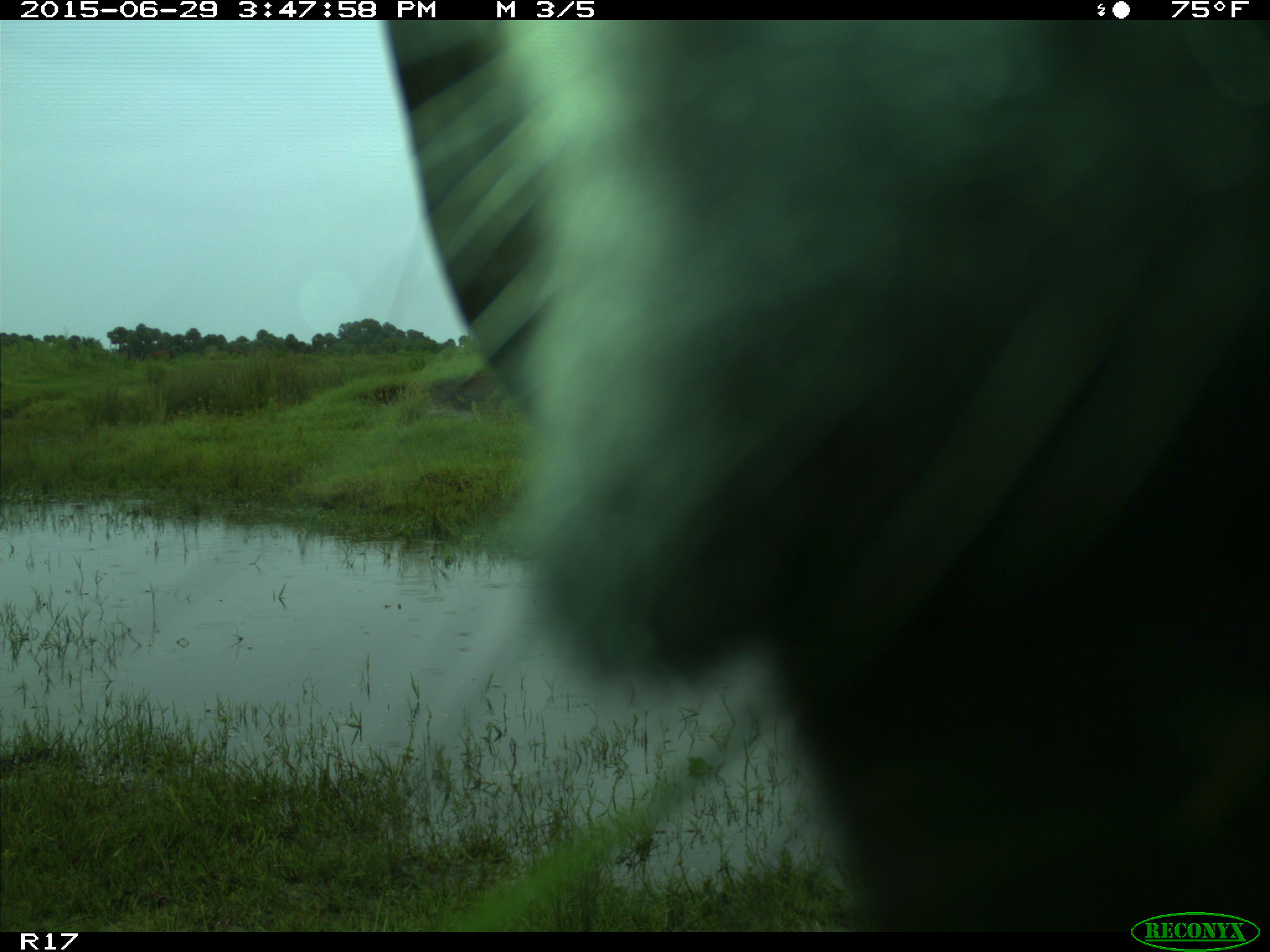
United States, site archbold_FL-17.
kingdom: Animalia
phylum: Chordata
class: Mammalia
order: Artiodactyla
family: Bovidae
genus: Bos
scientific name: Bos taurus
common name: domestic cow